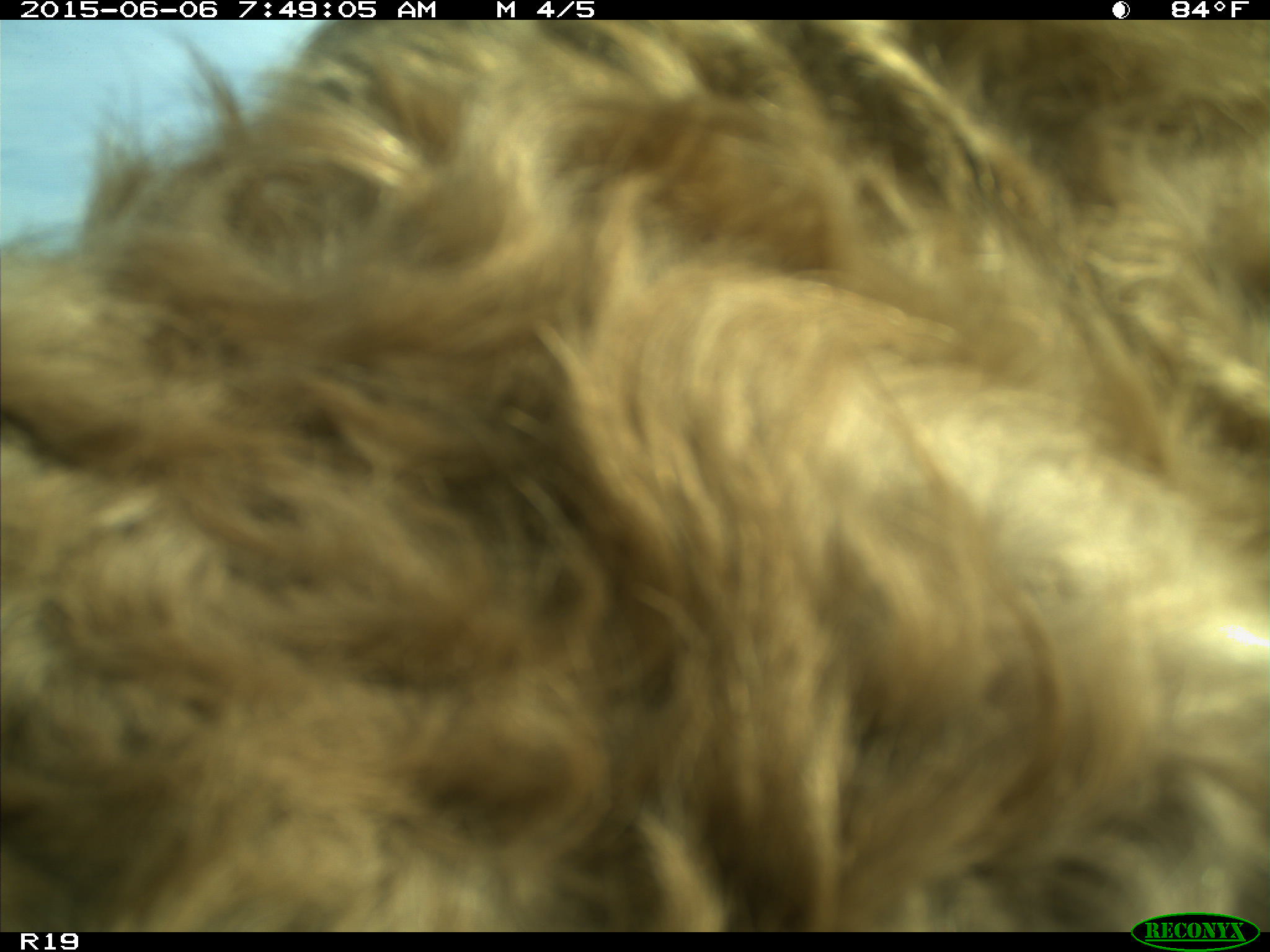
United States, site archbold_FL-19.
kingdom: Animalia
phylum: Chordata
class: Mammalia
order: Artiodactyla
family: Bovidae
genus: Bos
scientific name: Bos taurus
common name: domestic cow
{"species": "Bos taurus (domestic cow)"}